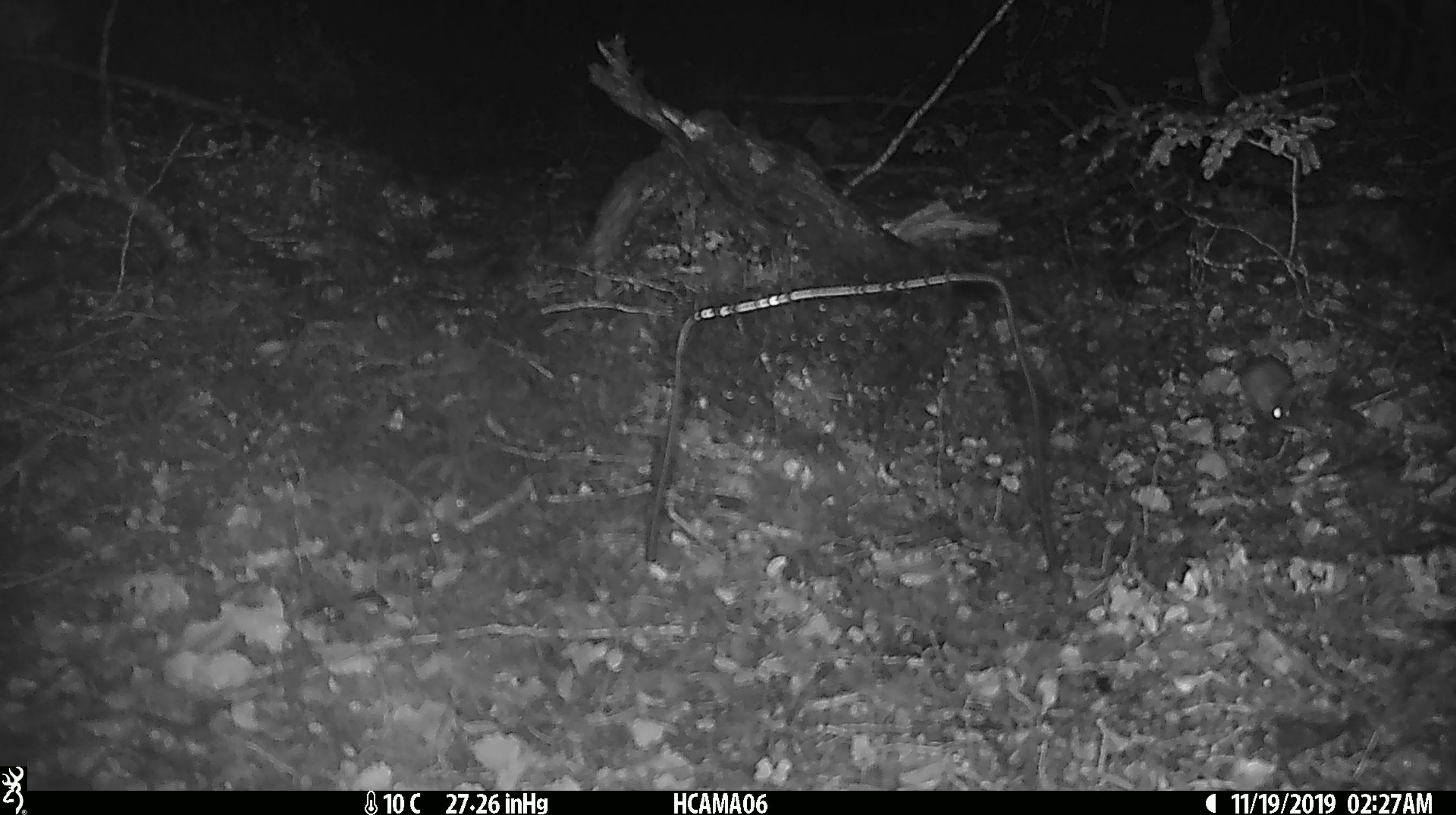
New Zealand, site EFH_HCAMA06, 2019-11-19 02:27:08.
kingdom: Animalia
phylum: Chordata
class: Mammalia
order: Rodentia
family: Muridae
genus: Mus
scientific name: Mus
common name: mouse